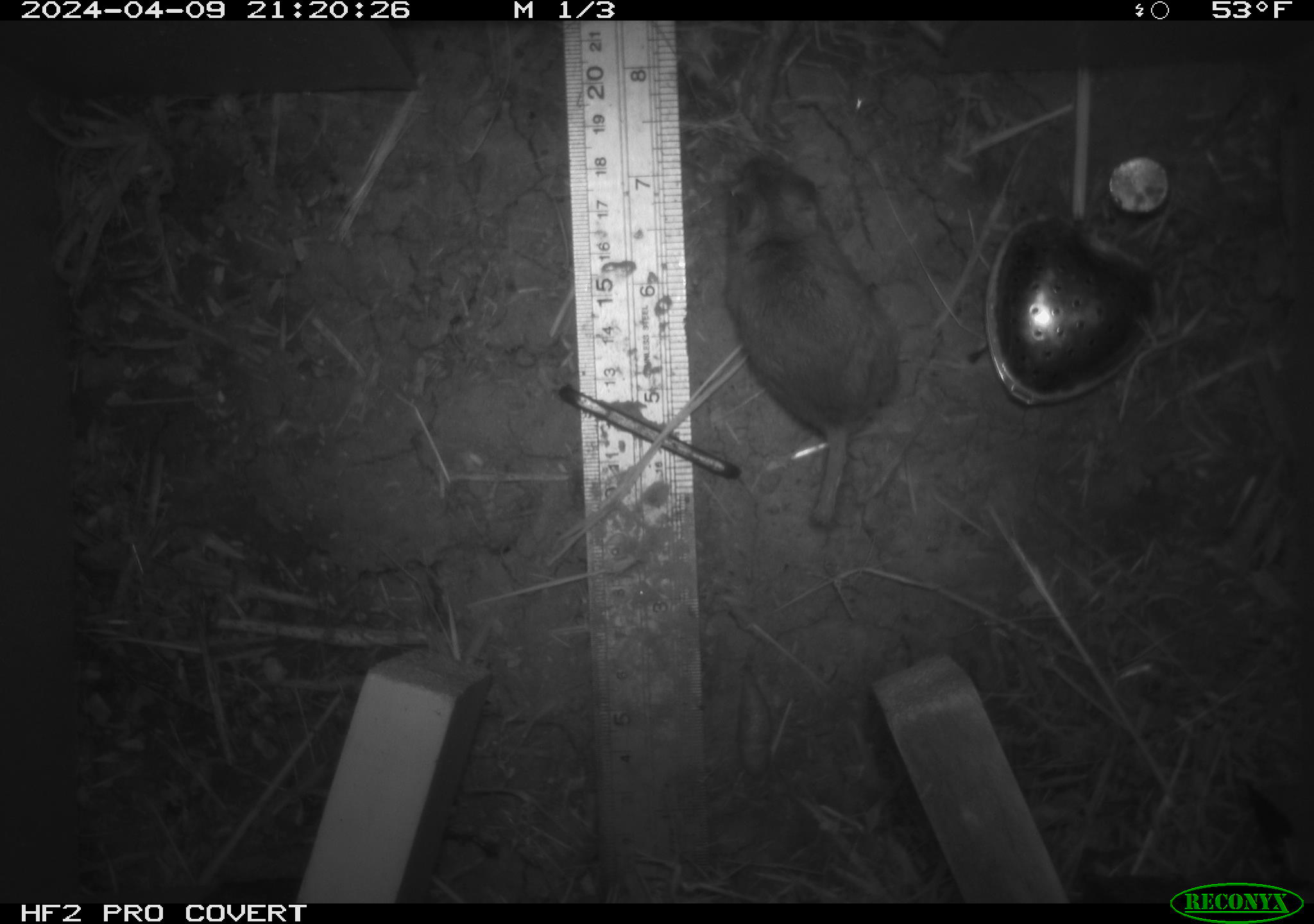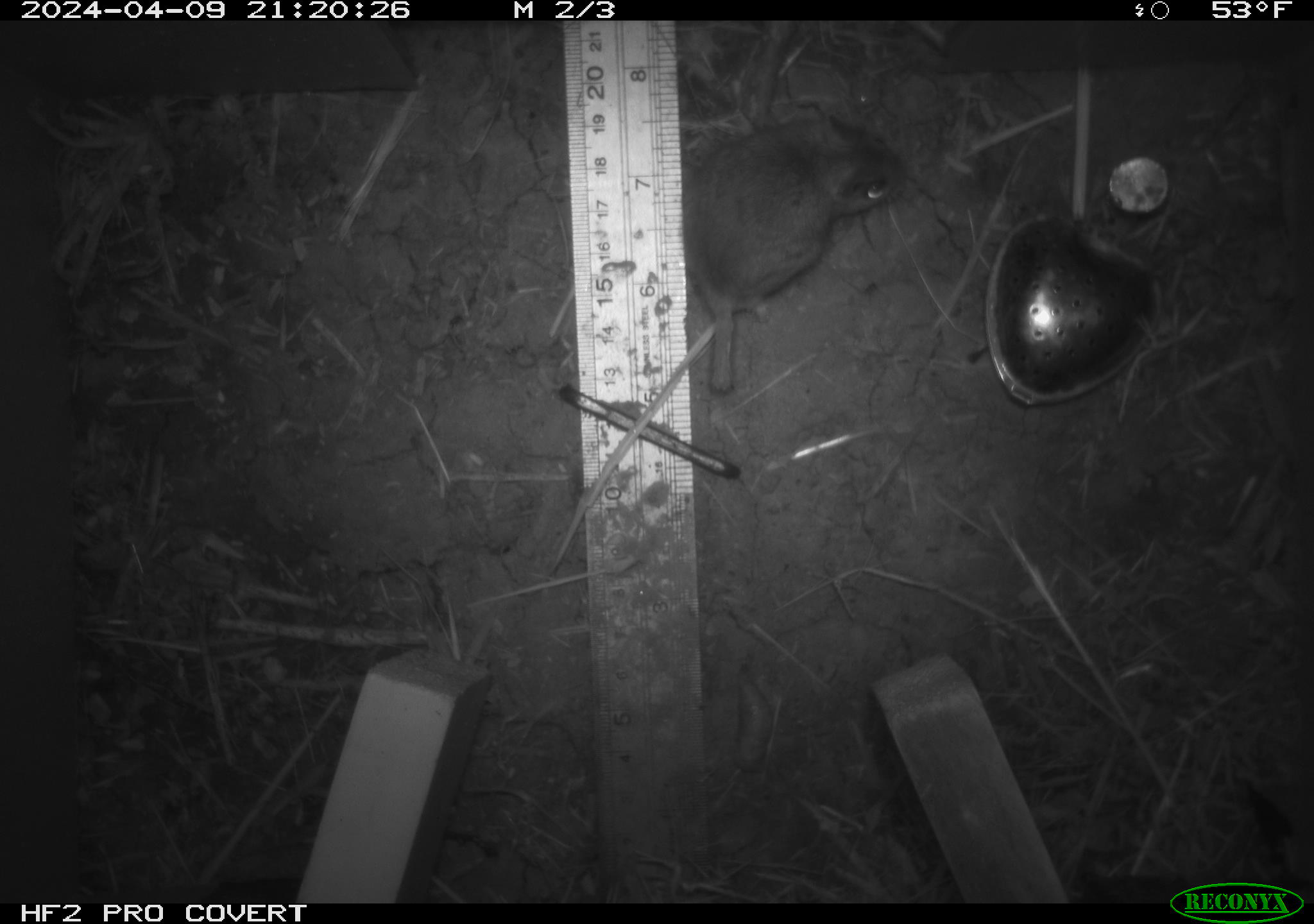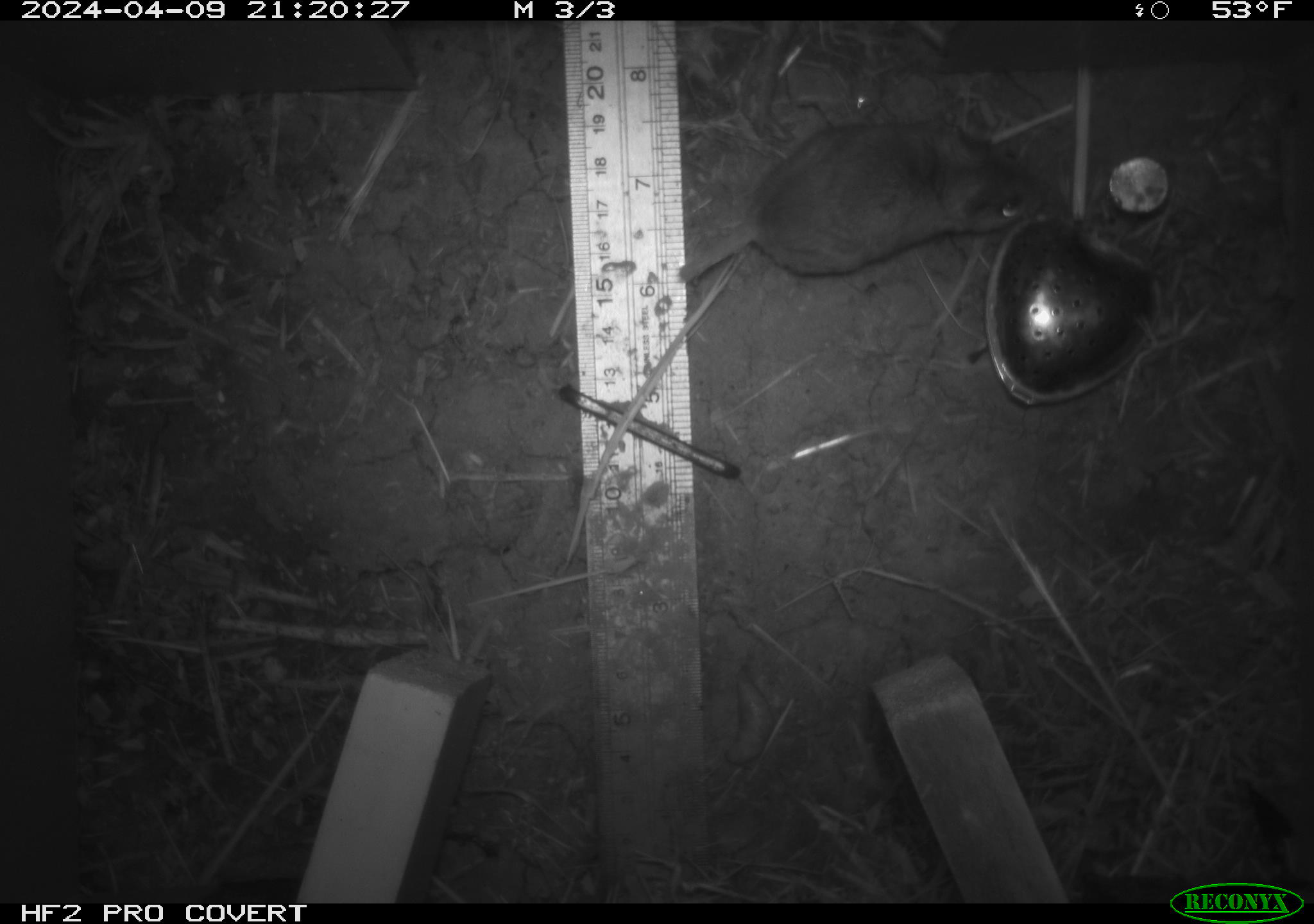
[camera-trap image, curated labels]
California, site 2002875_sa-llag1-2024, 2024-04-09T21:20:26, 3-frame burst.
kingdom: Animalia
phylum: Chordata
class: Mammalia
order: Rodentia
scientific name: Rodentia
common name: mouse species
Mouse species (Rodentia).